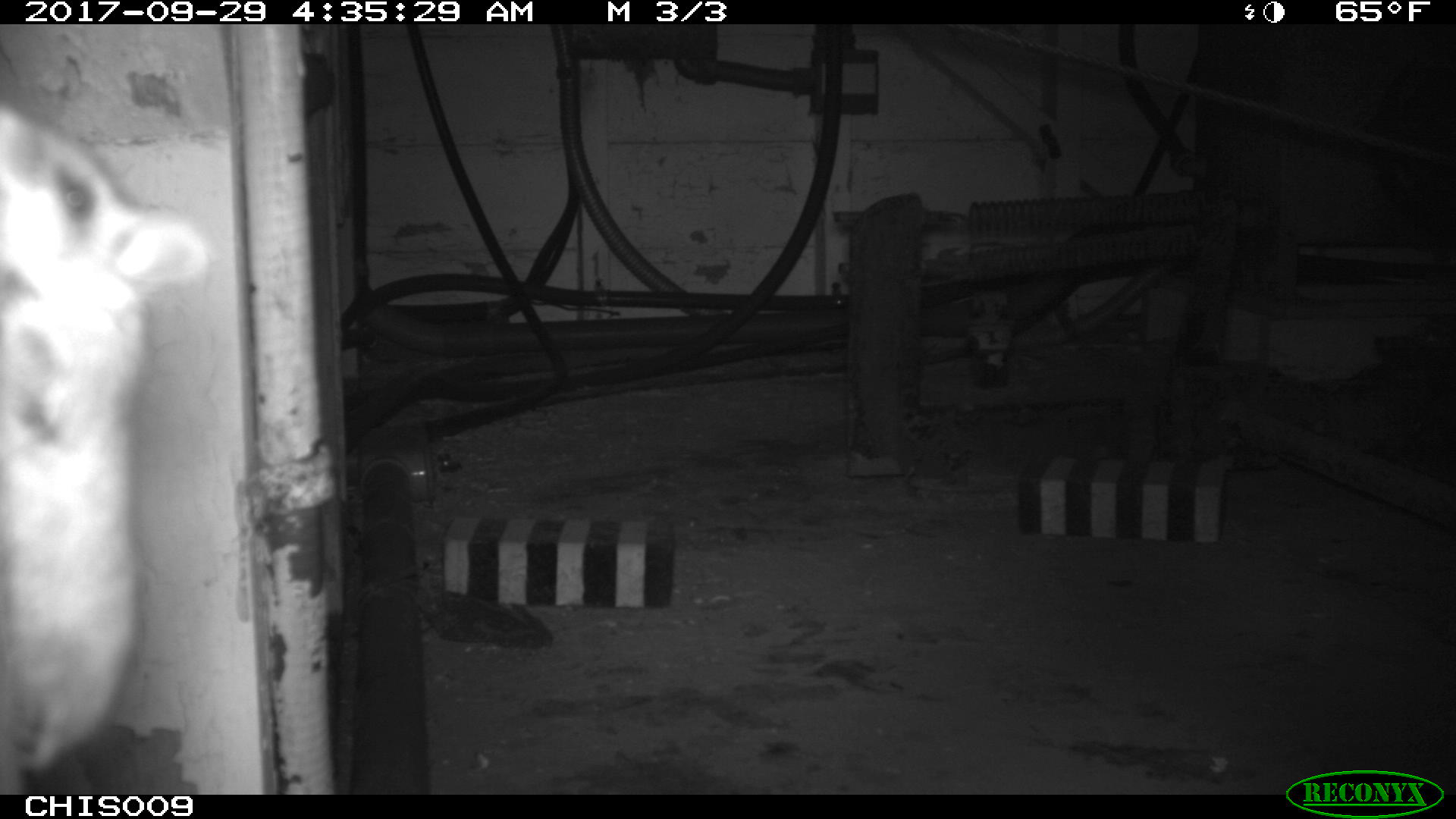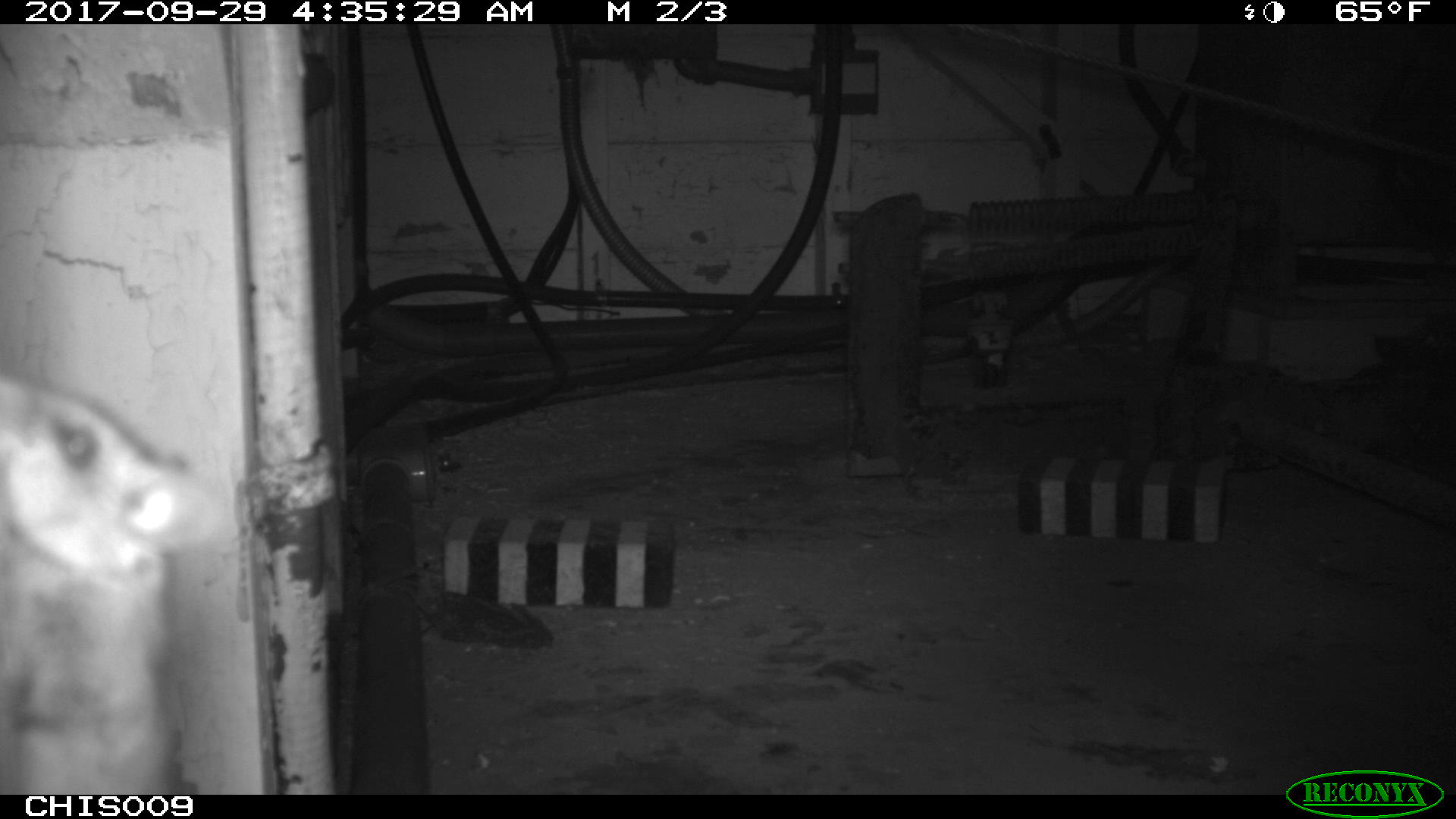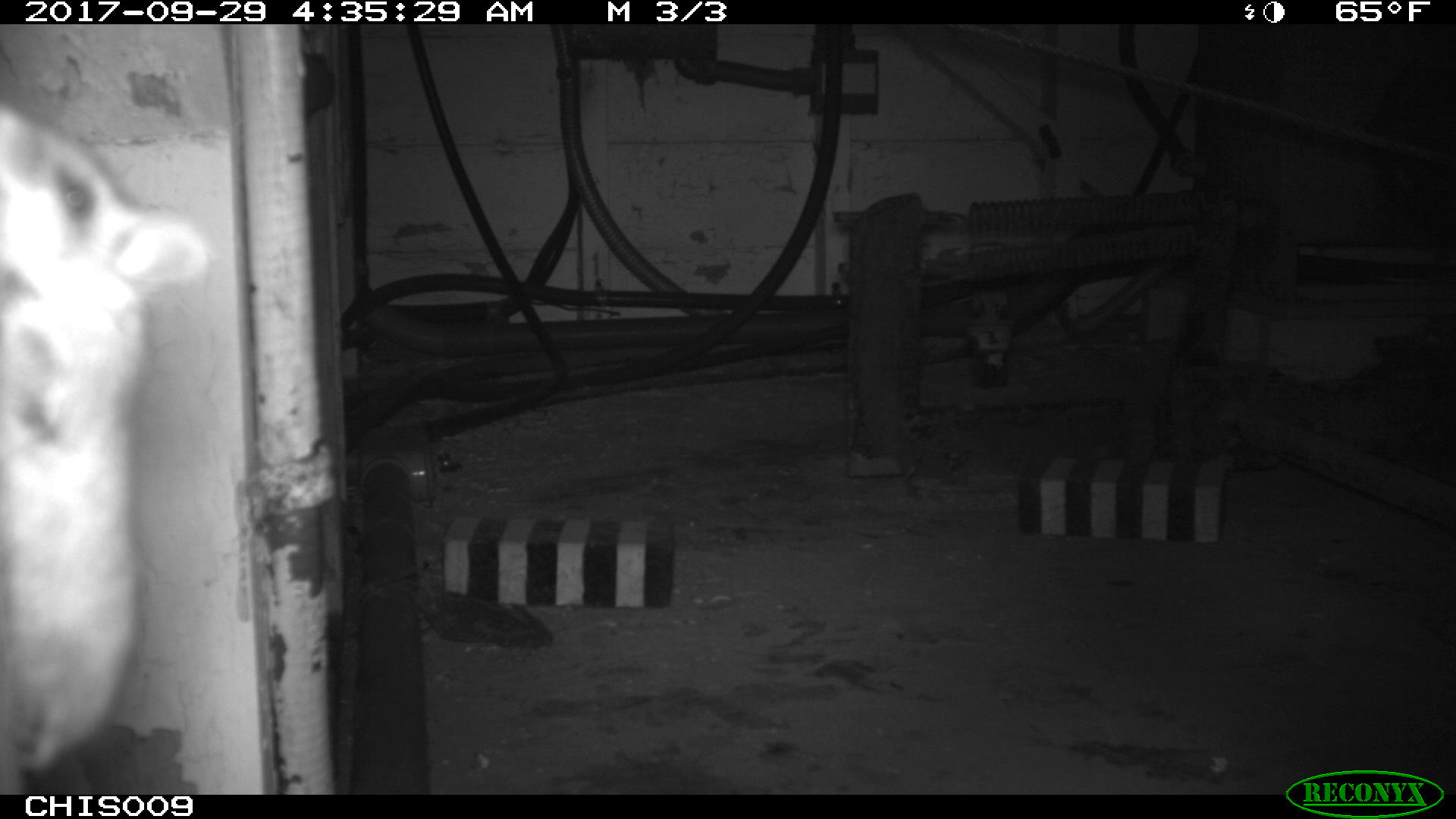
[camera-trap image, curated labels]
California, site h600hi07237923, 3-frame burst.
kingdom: Animalia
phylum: Chordata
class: Mammalia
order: Rodentia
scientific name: Rodentia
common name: rodent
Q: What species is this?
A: Rodent (Rodentia).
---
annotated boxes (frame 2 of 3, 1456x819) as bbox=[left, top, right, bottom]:
rodent: bbox=[0, 367, 209, 792]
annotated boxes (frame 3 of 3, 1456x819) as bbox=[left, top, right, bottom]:
rodent: bbox=[0, 102, 204, 795]